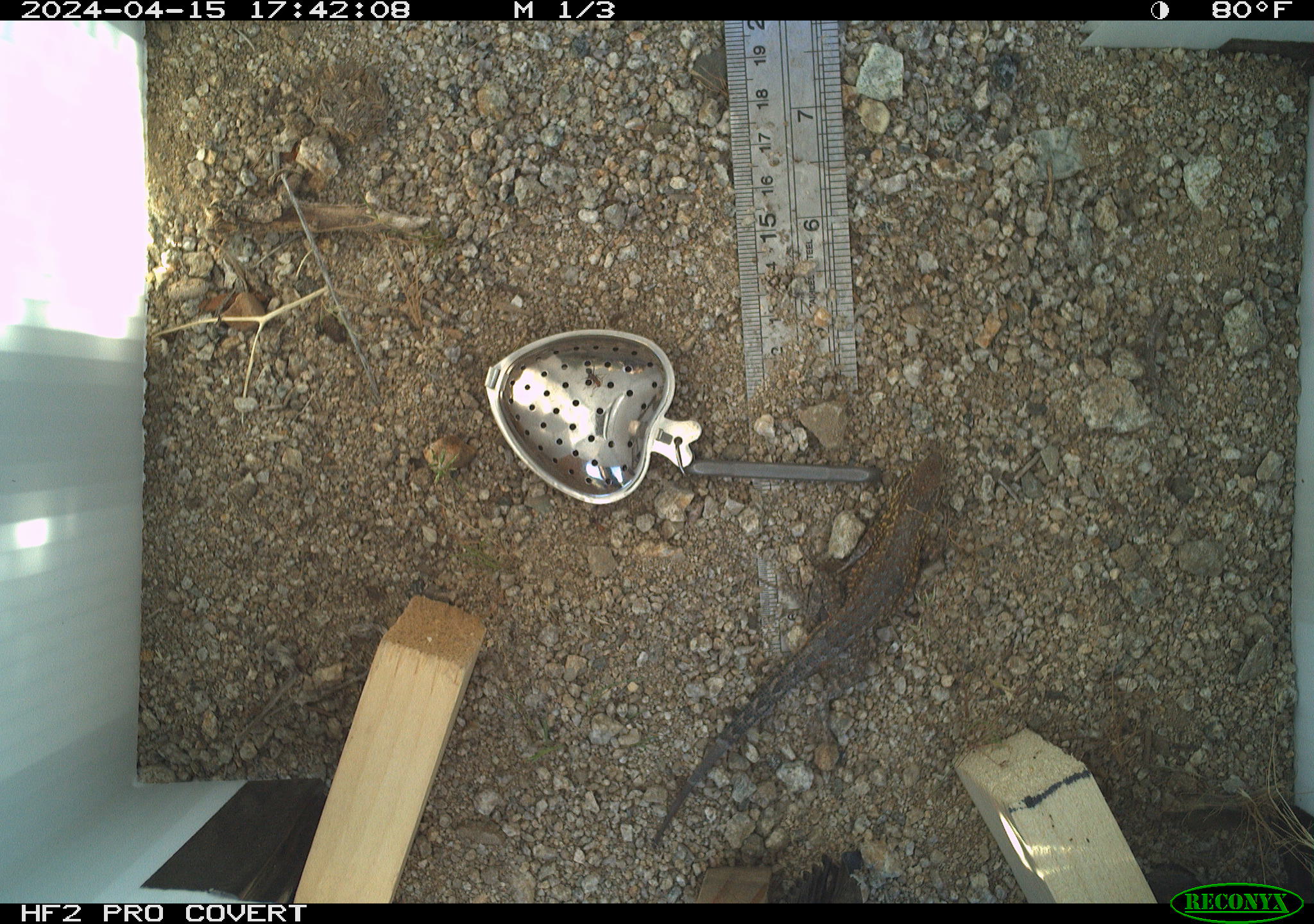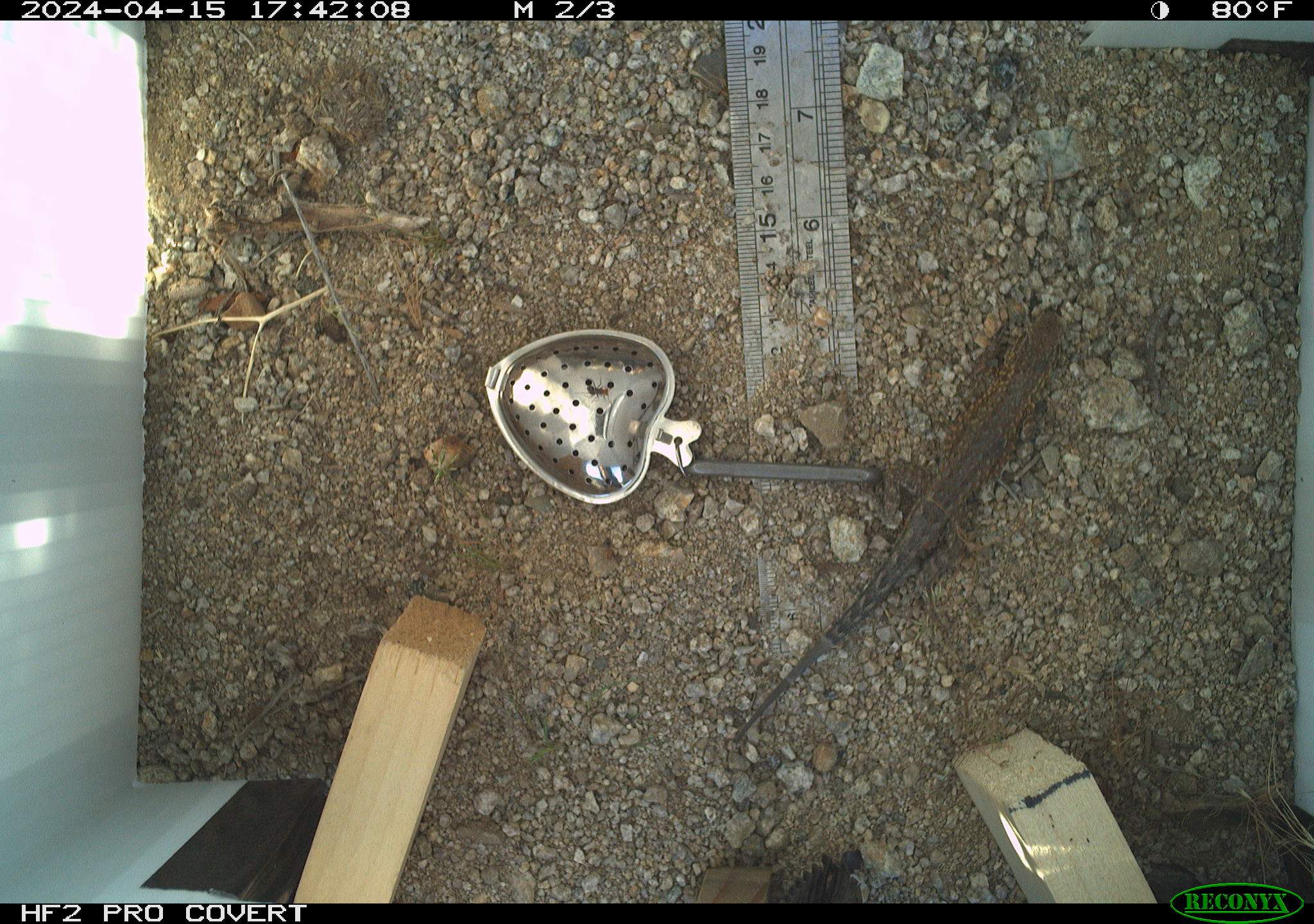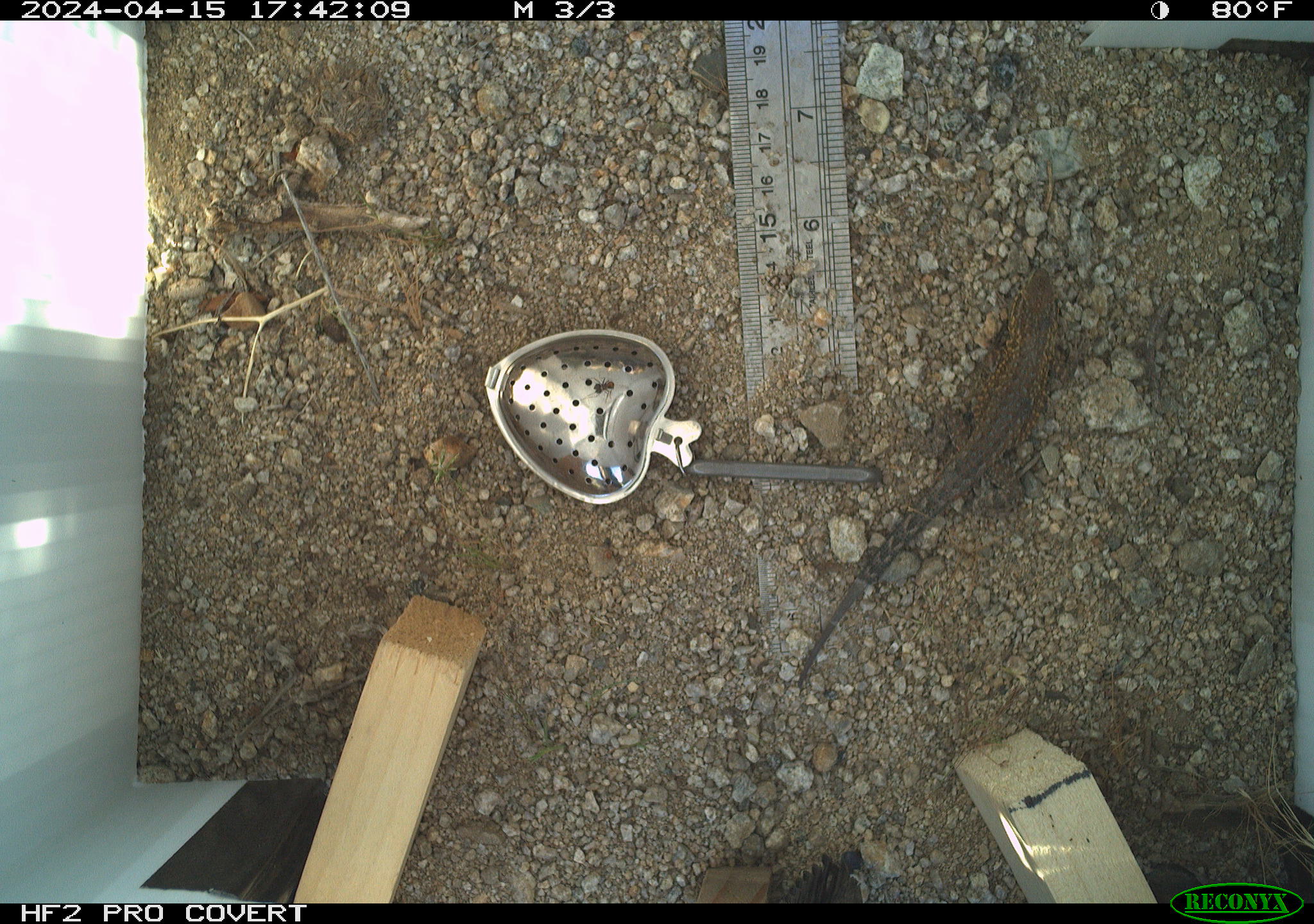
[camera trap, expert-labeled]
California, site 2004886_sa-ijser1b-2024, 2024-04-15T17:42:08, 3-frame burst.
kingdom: Animalia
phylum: Chordata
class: Reptilia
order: Squamata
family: Phrynosomatidae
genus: Uta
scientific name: Uta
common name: side-blotched lizards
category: uta species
Uta species (side-blotched lizards) (Uta).